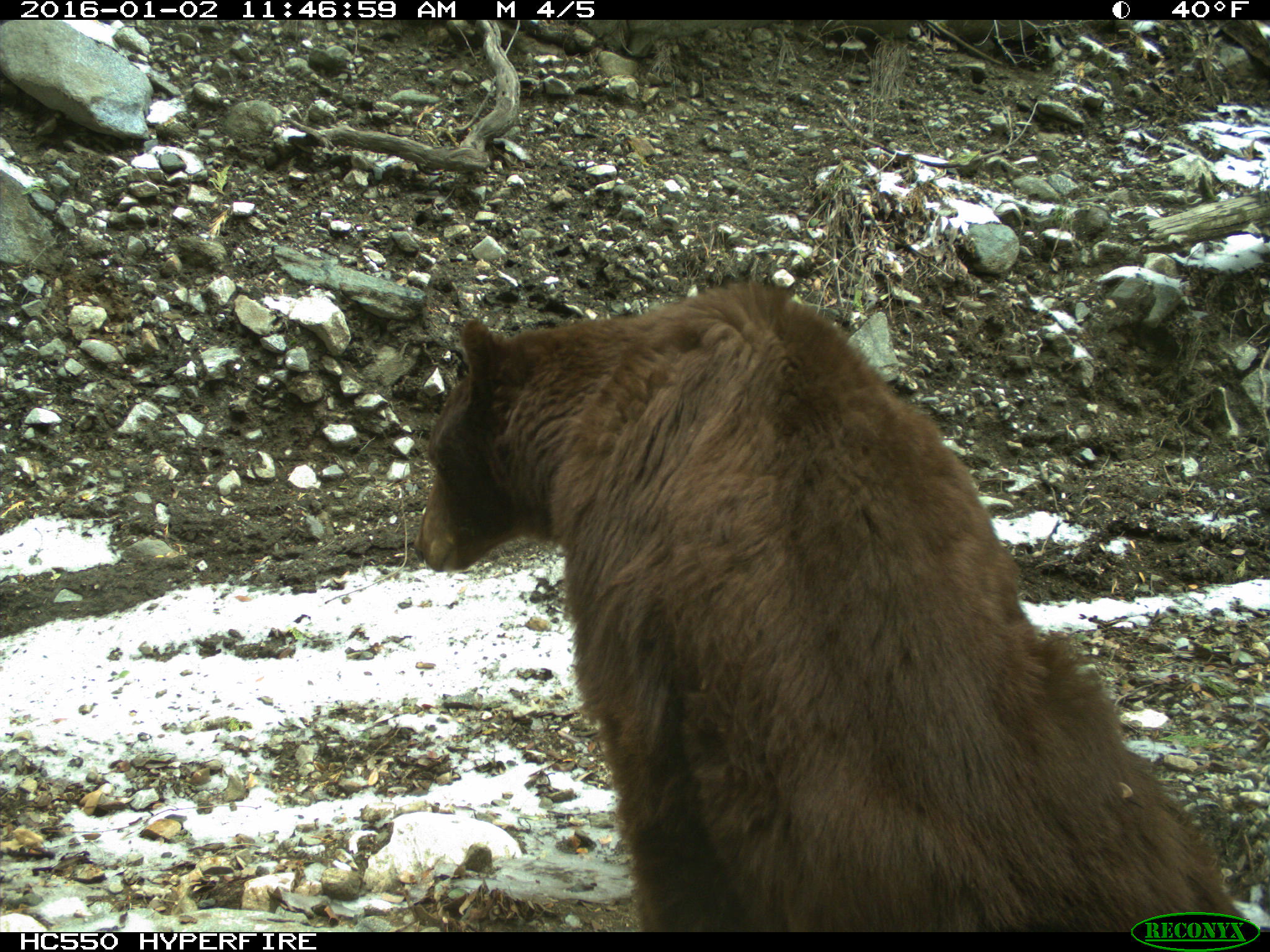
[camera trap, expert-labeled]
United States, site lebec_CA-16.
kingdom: Animalia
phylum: Chordata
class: Mammalia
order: Carnivora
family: Ursidae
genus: Ursus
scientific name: Ursus americanus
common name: american black bear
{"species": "Ursus americanus (american black bear)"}